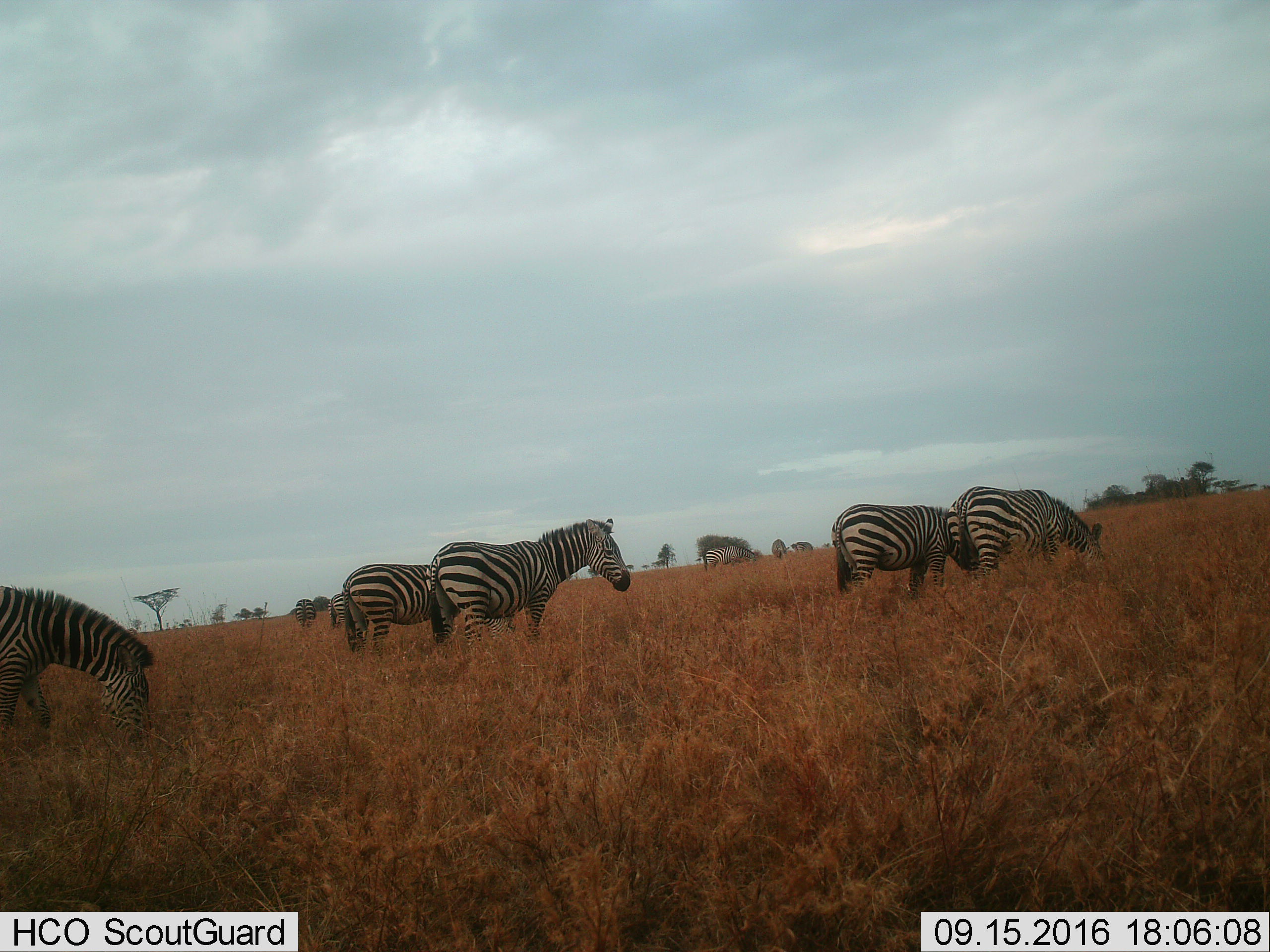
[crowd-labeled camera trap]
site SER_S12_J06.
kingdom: Animalia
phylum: Chordata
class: Mammalia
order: Perissodactyla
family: Equidae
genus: Equus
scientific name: Equus quagga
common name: plains zebra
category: zebraplains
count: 10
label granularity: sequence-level